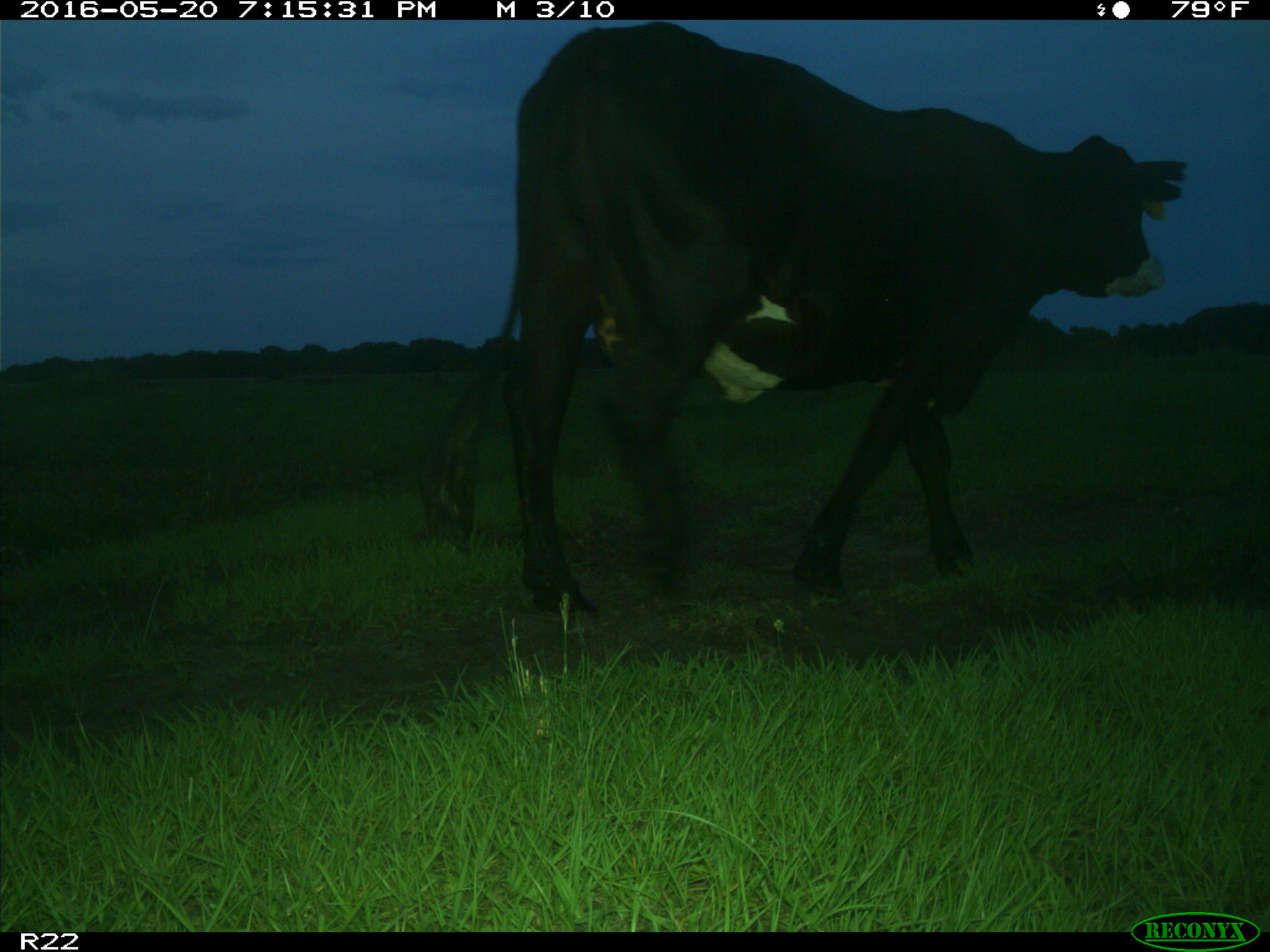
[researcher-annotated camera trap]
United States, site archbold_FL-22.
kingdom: Animalia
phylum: Chordata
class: Mammalia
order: Artiodactyla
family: Bovidae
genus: Bos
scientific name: Bos taurus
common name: domestic cow